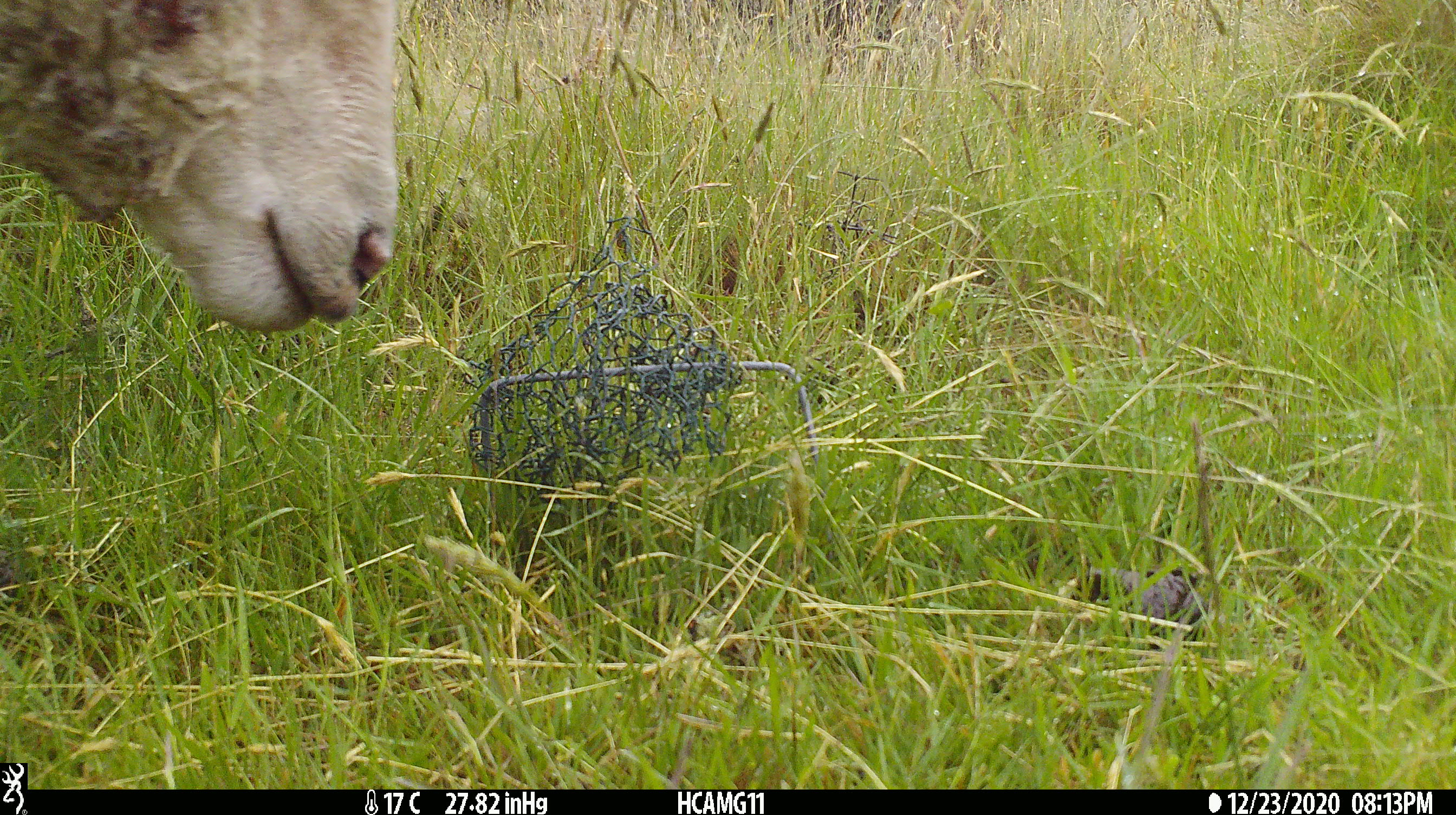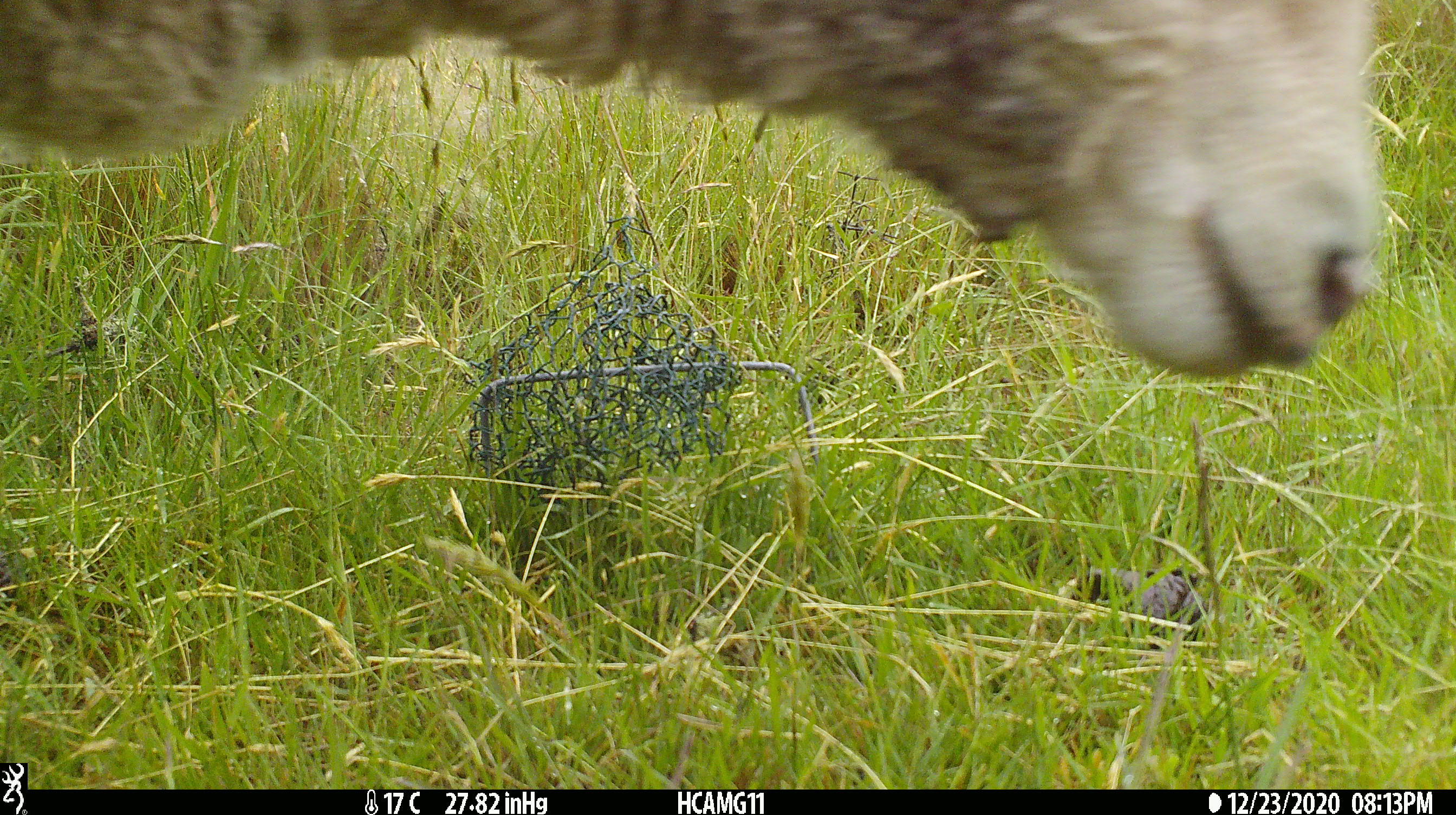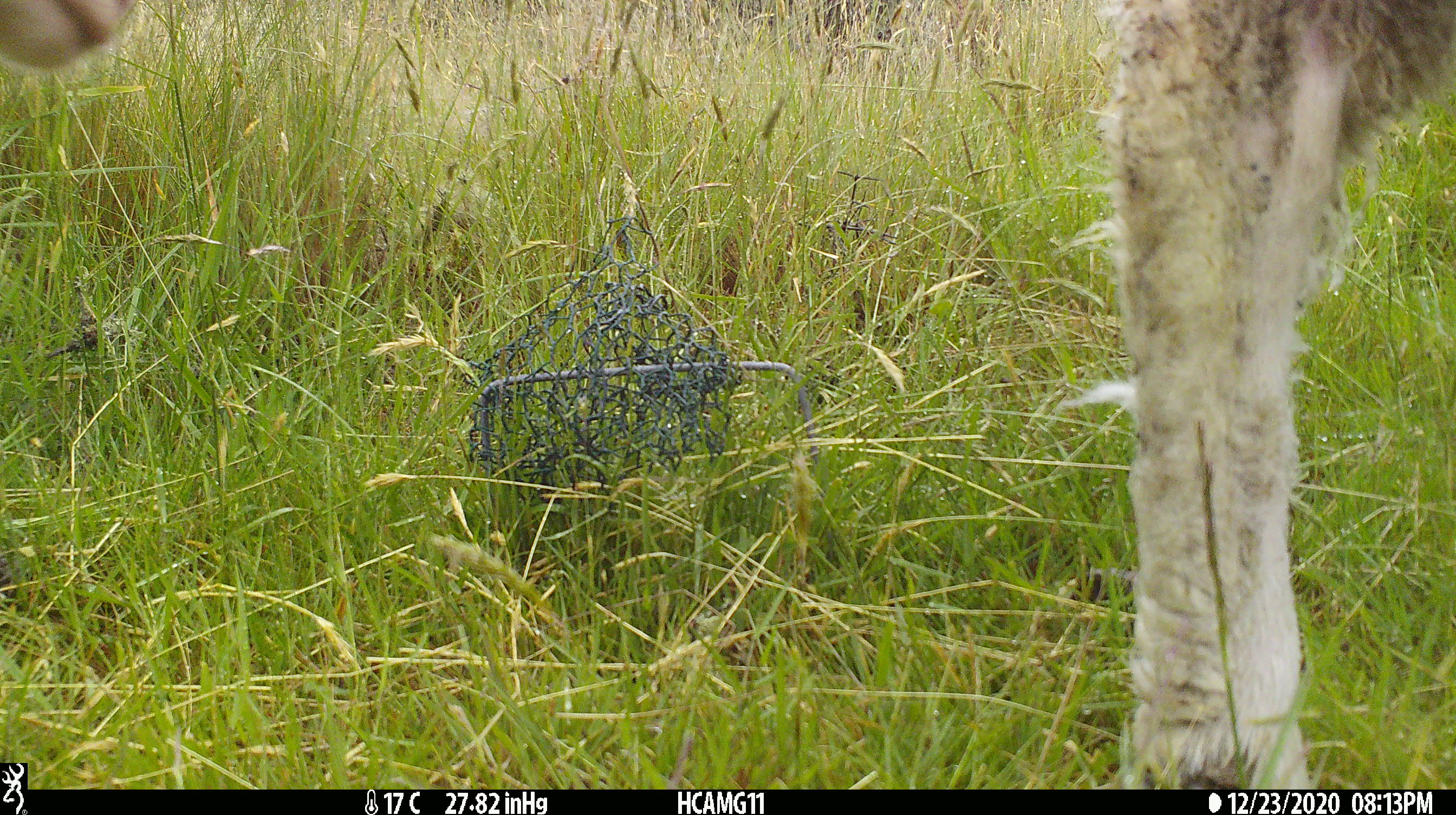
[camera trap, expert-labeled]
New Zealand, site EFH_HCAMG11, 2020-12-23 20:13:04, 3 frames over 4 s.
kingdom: Animalia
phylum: Chordata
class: Mammalia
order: Artiodactyla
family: Bovidae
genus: Ovis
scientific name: Ovis aries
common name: domestic sheep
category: sheep